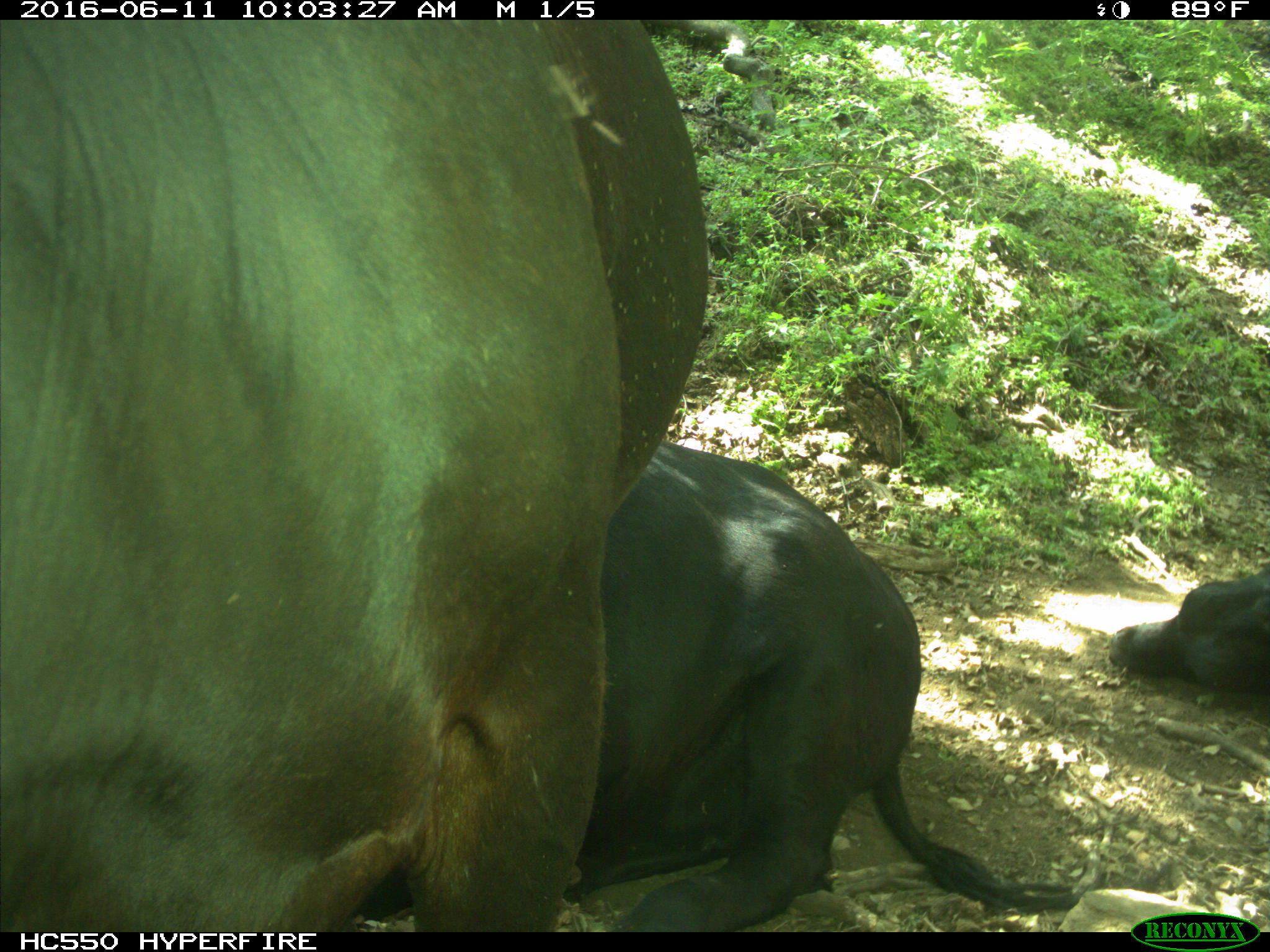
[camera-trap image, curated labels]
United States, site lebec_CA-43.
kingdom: Animalia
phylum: Chordata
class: Mammalia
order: Artiodactyla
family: Bovidae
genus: Bos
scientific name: Bos taurus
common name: domestic cow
Bos taurus (domestic cow).